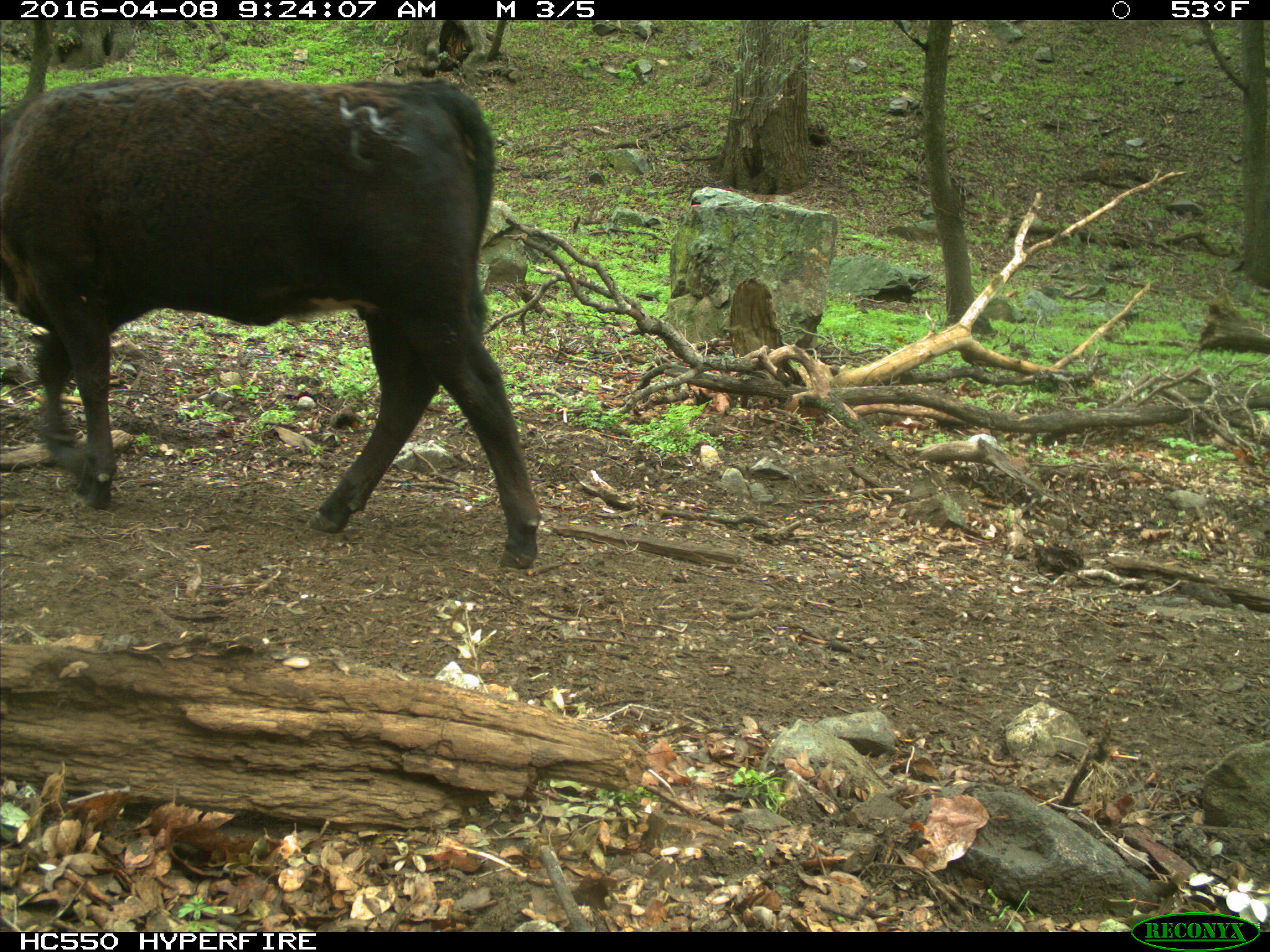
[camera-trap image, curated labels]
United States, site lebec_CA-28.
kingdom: Animalia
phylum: Chordata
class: Mammalia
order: Artiodactyla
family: Bovidae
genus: Bos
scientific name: Bos taurus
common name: domestic cow